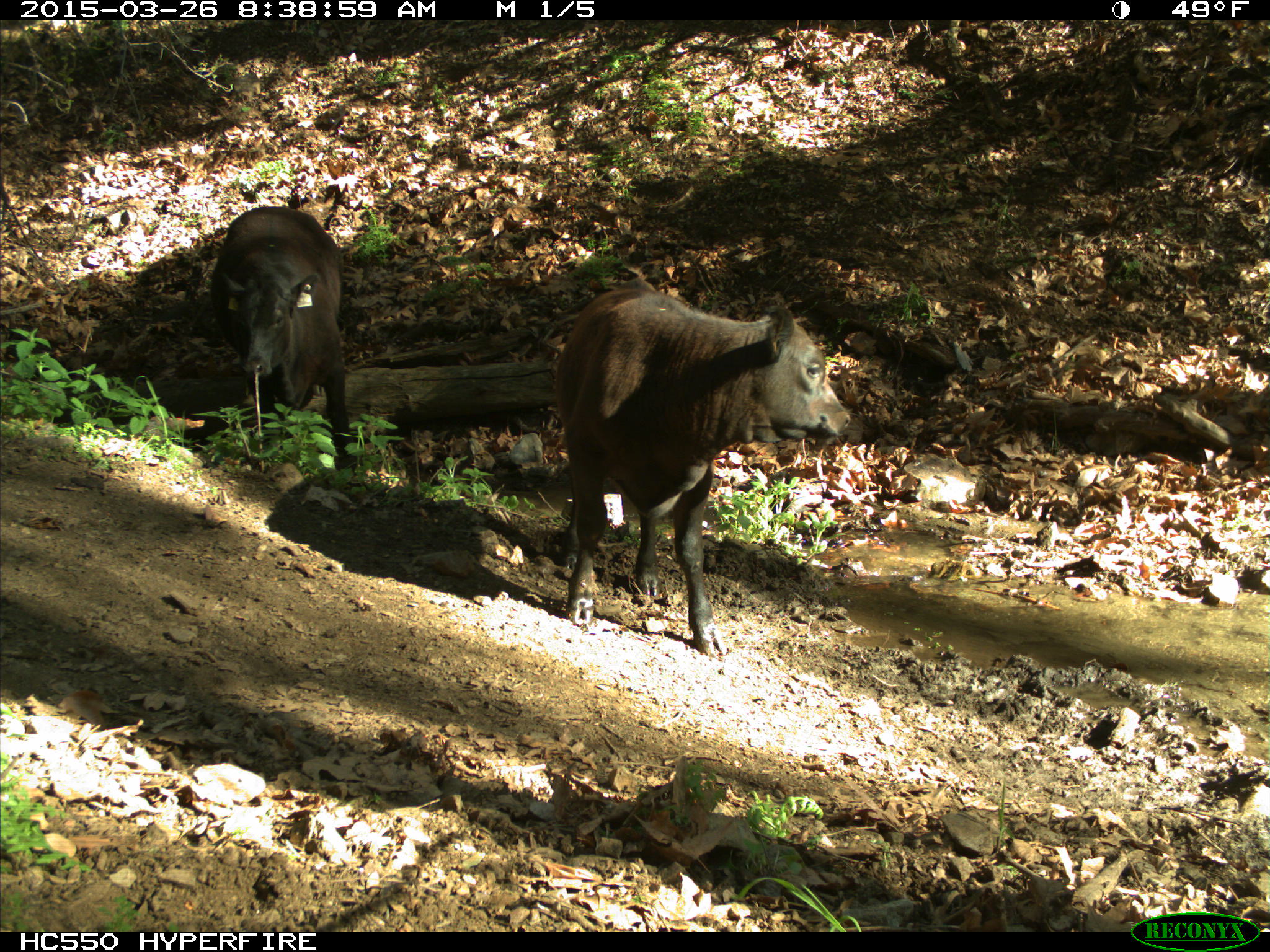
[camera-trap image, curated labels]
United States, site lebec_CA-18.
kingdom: Animalia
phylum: Chordata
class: Mammalia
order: Artiodactyla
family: Bovidae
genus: Bos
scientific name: Bos taurus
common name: domestic cow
Bos taurus (domestic cow).